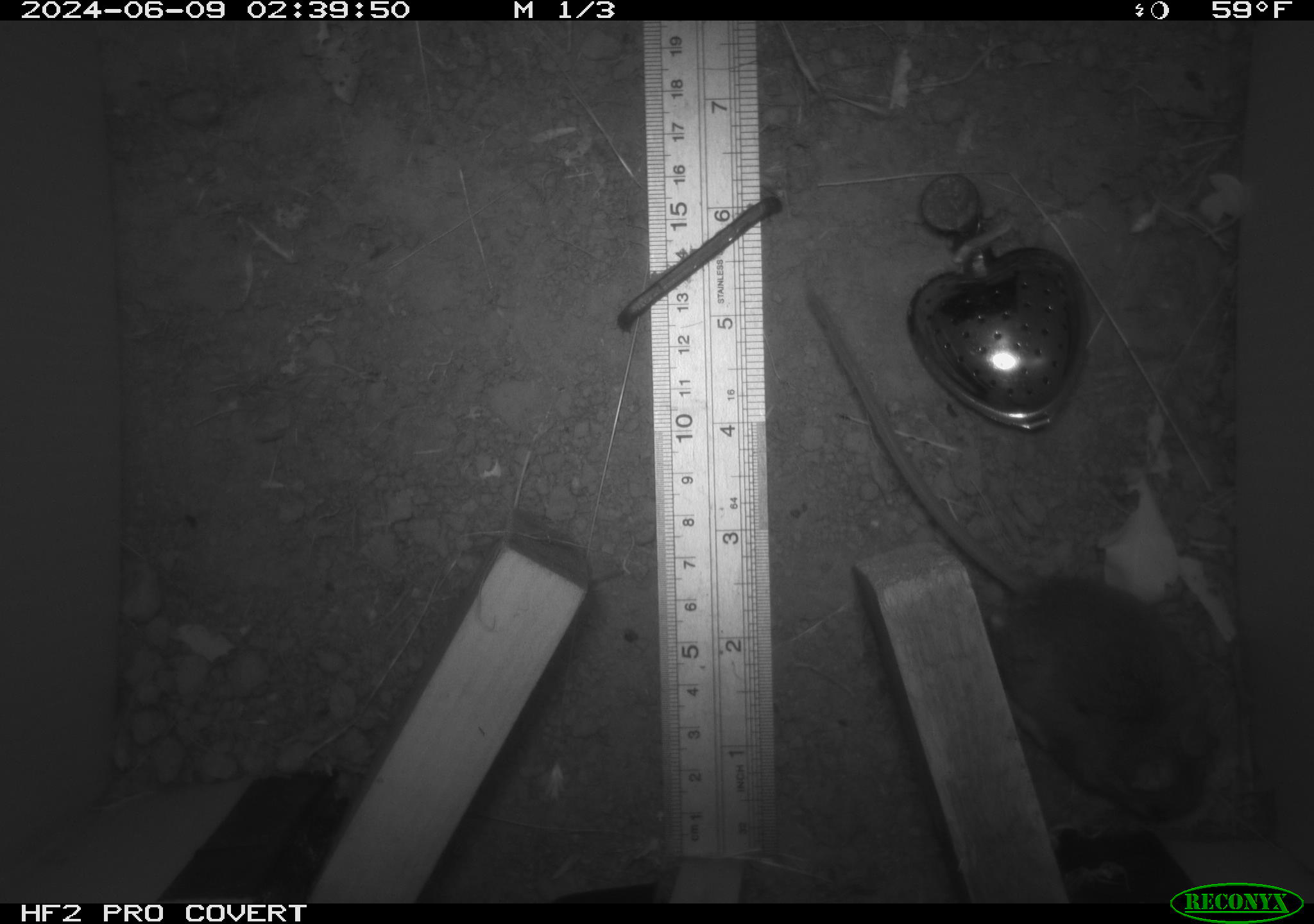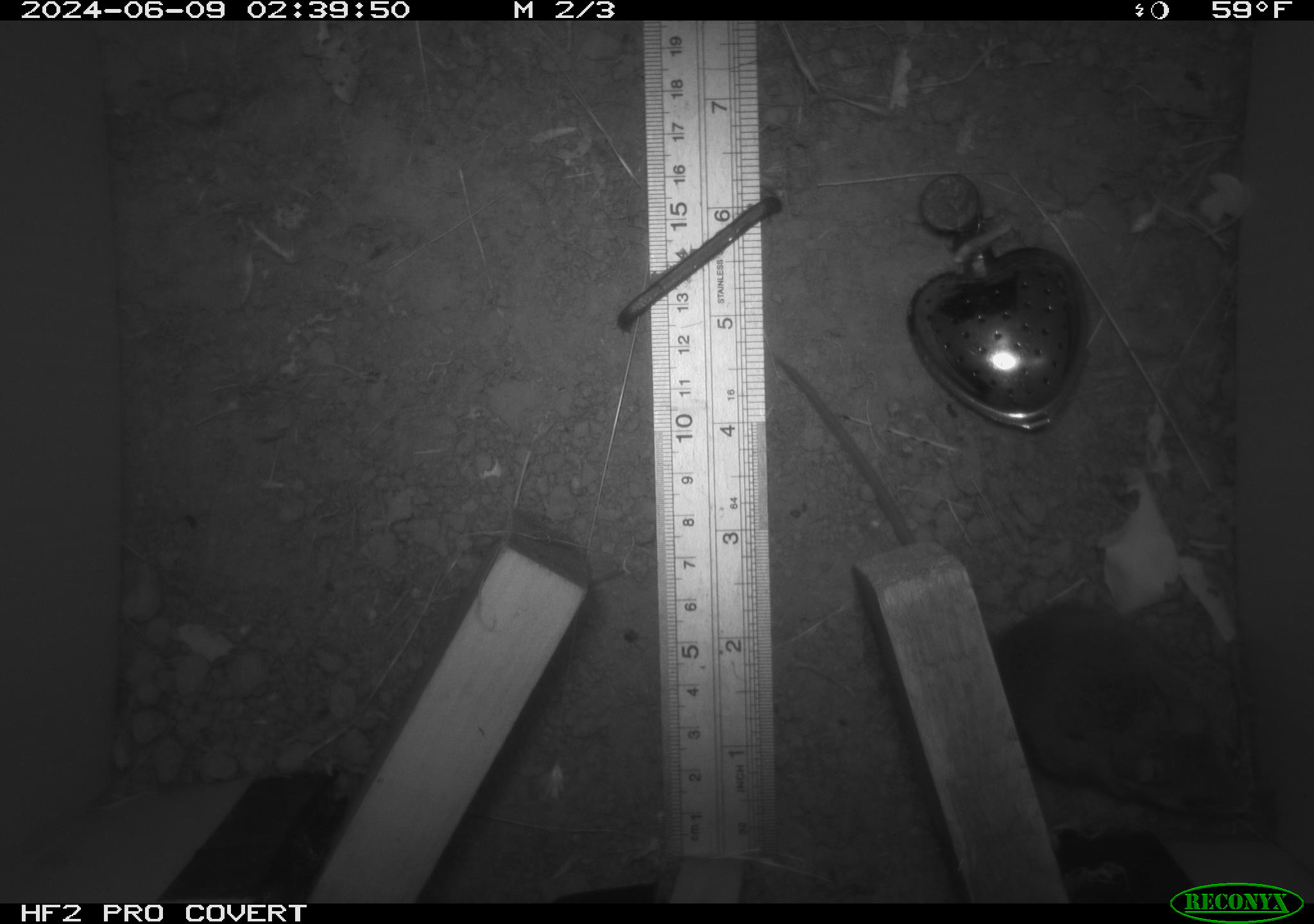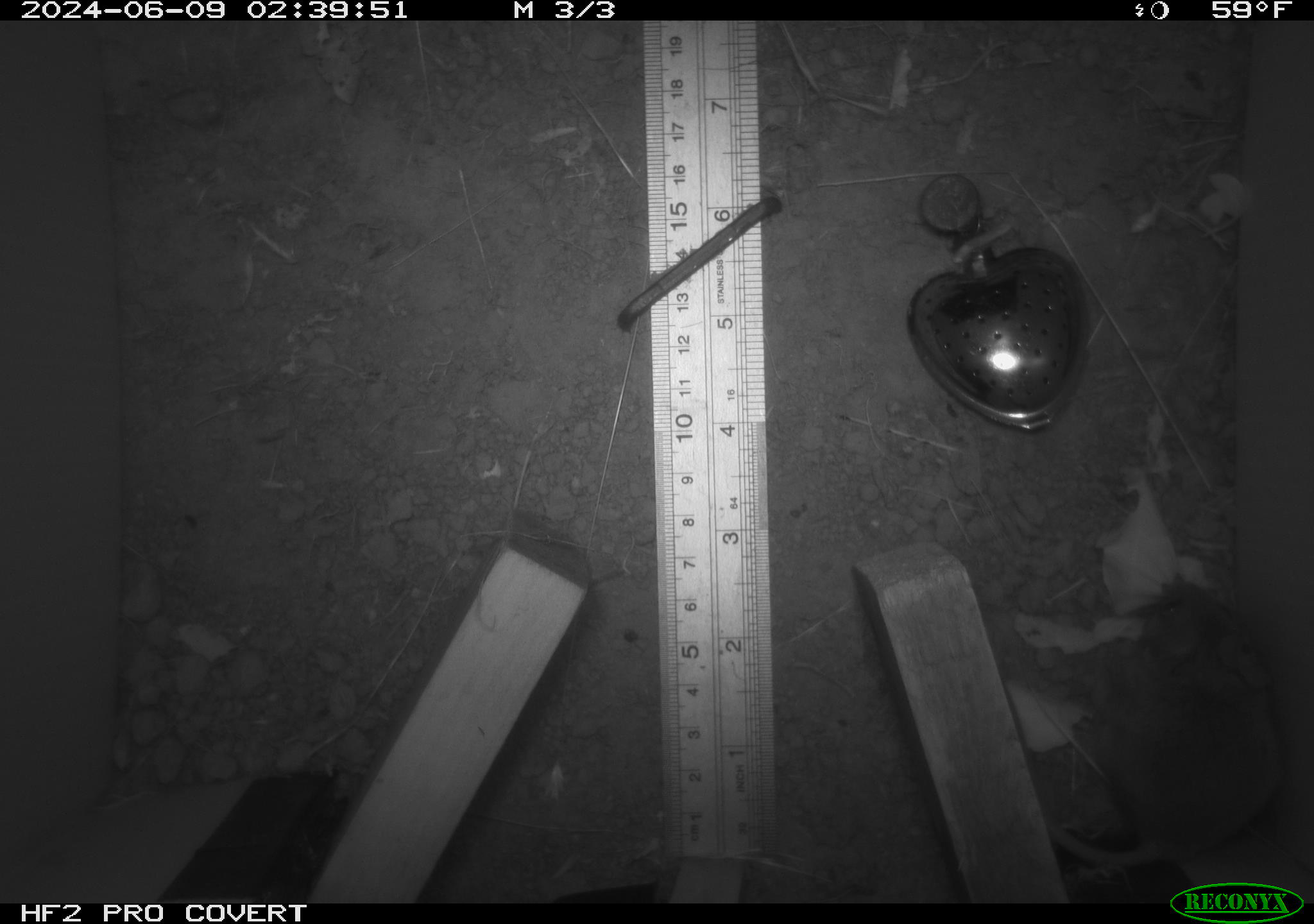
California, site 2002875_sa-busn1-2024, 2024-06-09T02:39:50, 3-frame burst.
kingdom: Animalia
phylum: Chordata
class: Mammalia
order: Rodentia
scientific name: Rodentia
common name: rodent